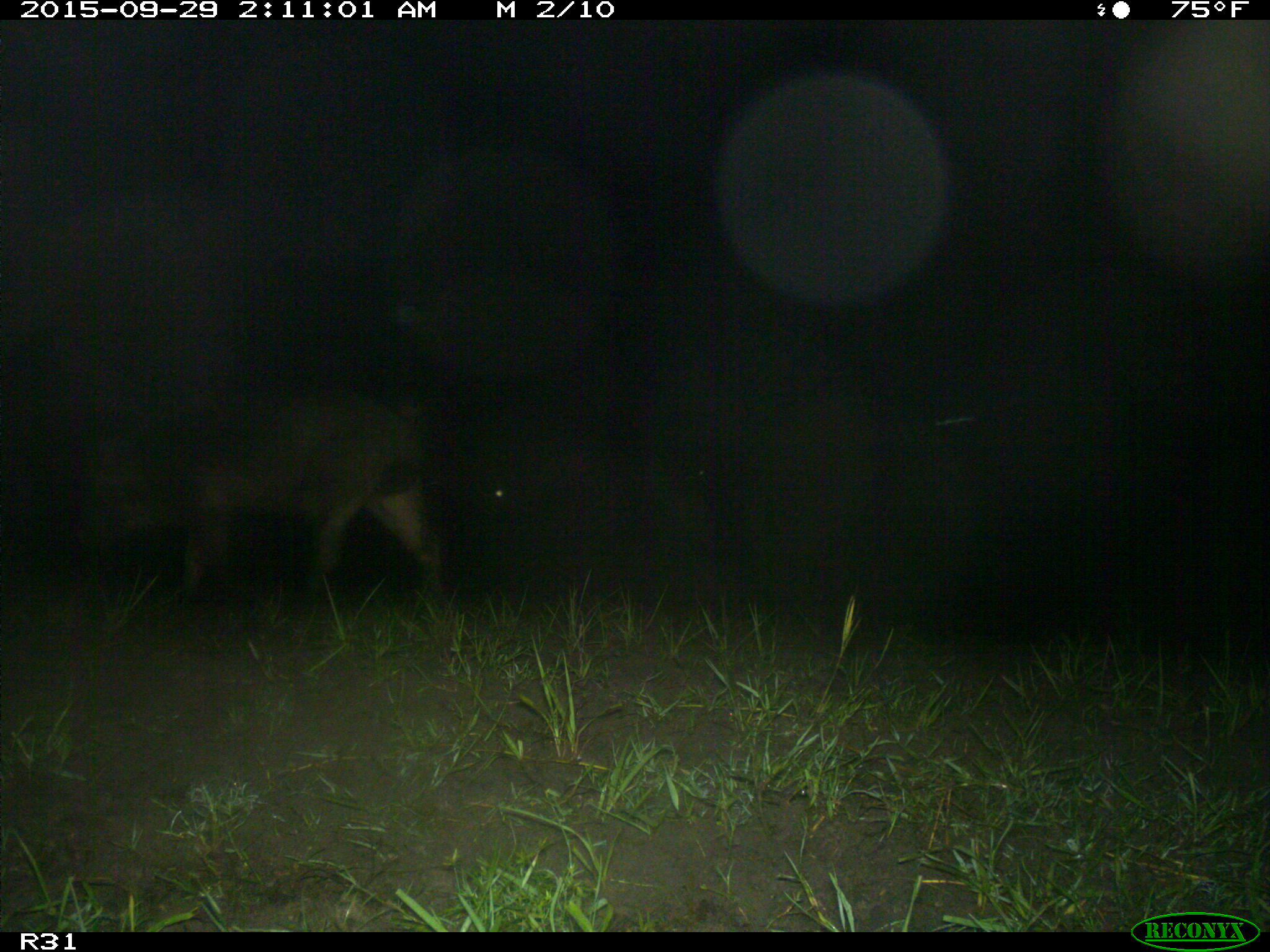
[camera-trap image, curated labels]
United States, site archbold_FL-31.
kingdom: Animalia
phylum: Chordata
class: Mammalia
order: Artiodactyla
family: Suidae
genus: Sus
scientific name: Sus scrofa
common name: wild boar